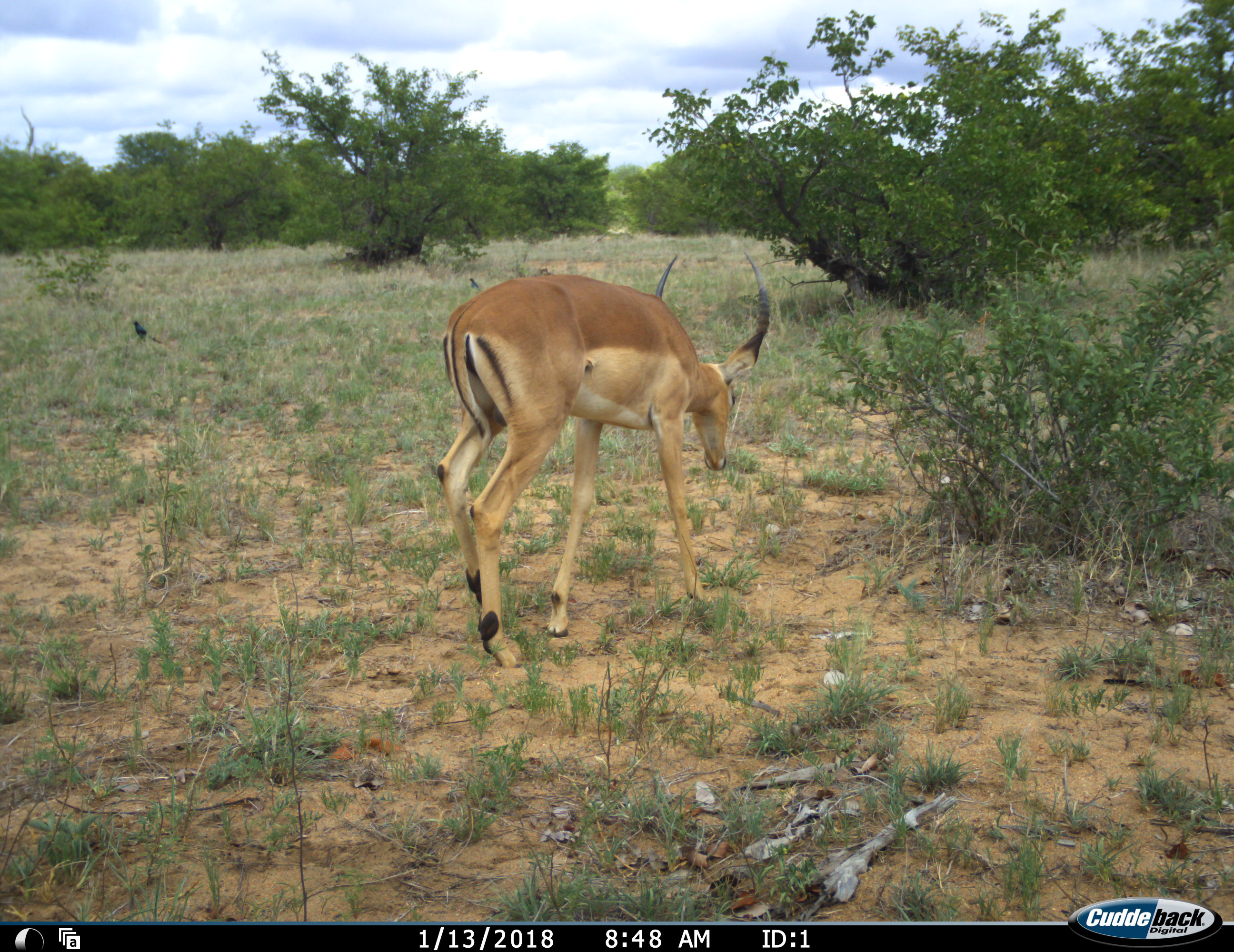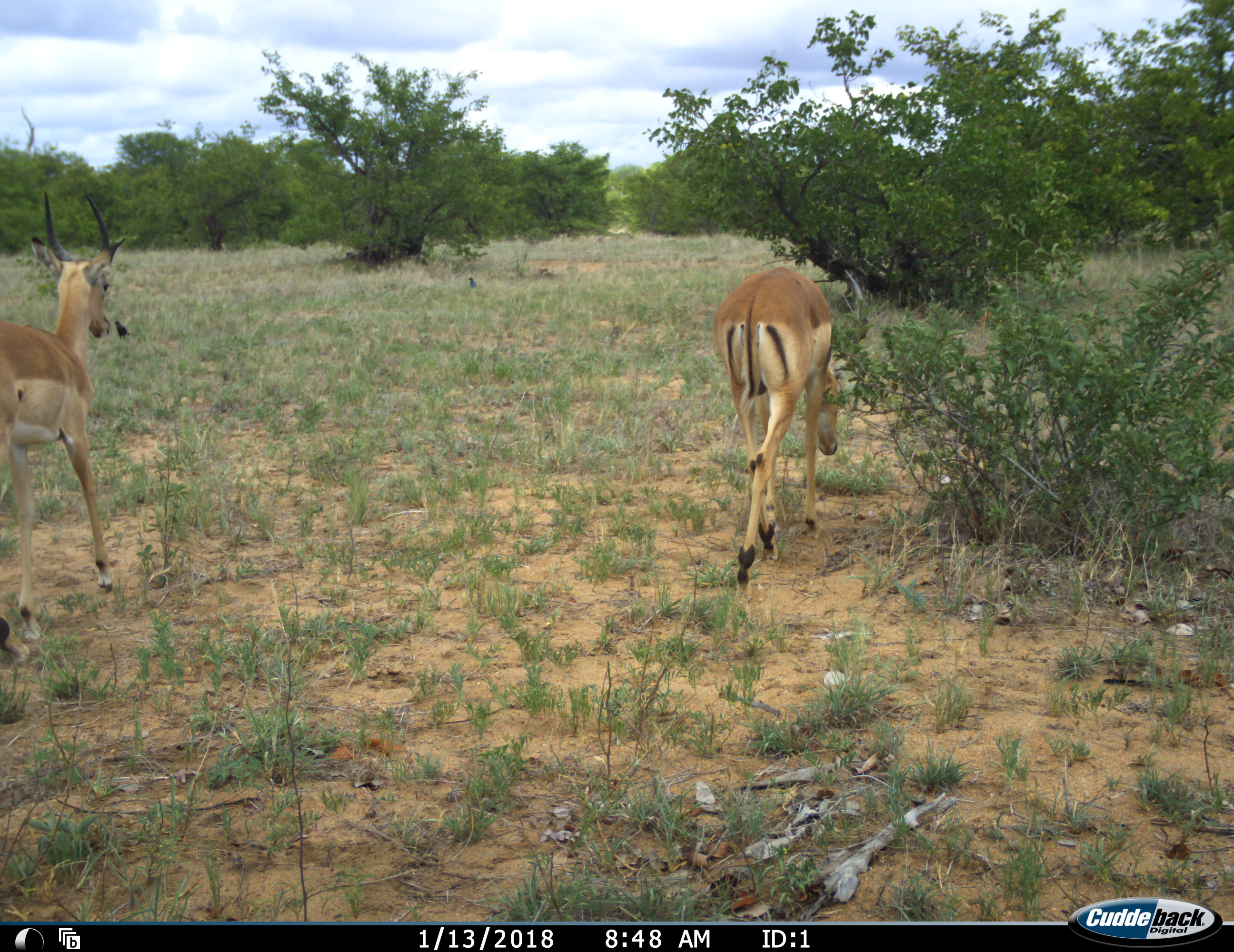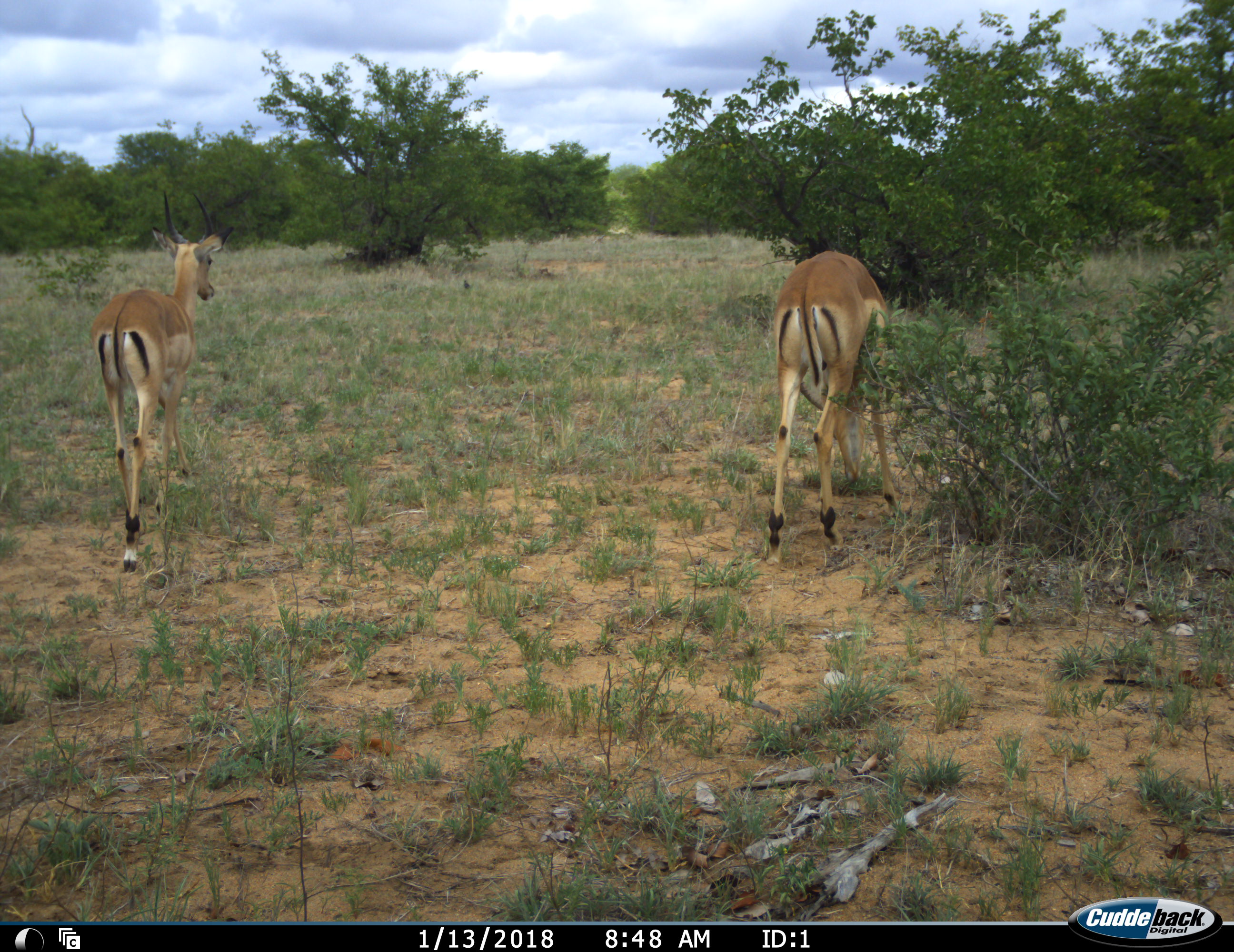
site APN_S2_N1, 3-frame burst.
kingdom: Animalia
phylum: Chordata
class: Aves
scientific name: Aves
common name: bird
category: birdother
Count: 2.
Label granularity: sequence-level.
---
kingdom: Animalia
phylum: Chordata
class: Mammalia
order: Artiodactyla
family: Bovidae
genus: Aepyceros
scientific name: Aepyceros melampus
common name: impala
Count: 2.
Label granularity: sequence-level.